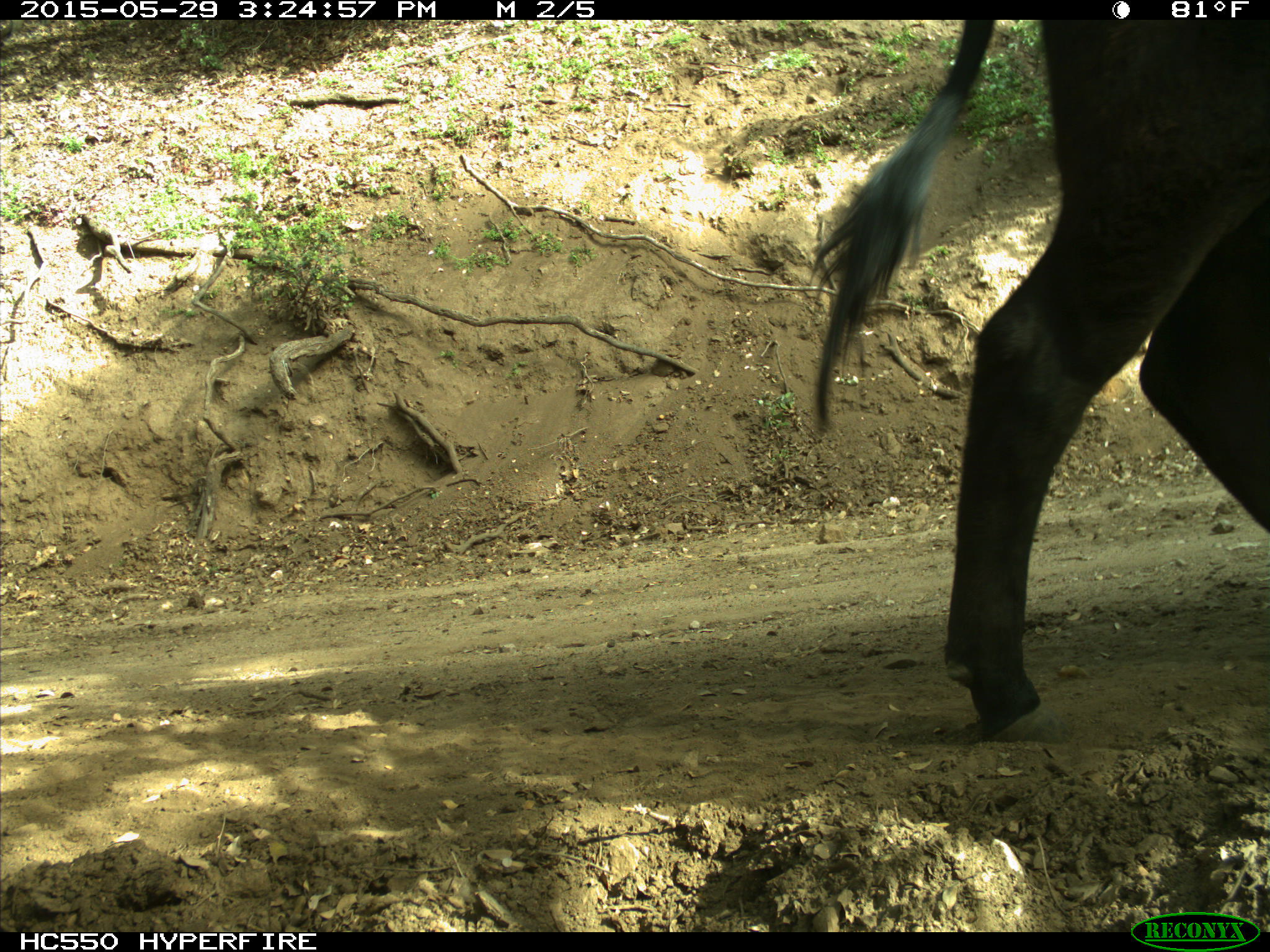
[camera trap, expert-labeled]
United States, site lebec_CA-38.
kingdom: Animalia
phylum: Chordata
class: Mammalia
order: Artiodactyla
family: Bovidae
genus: Bos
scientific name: Bos taurus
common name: domestic cow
Bos taurus (domestic cow).